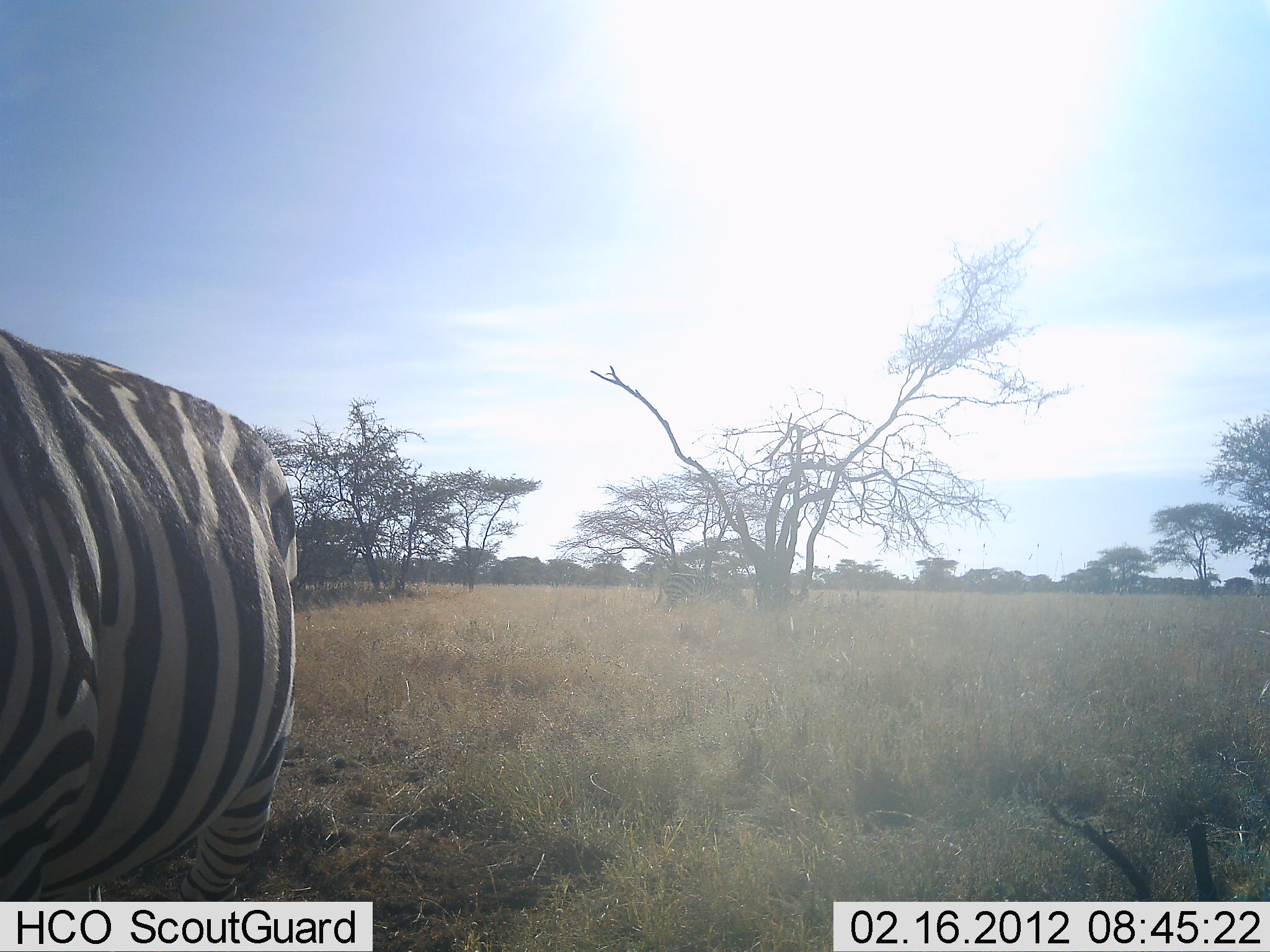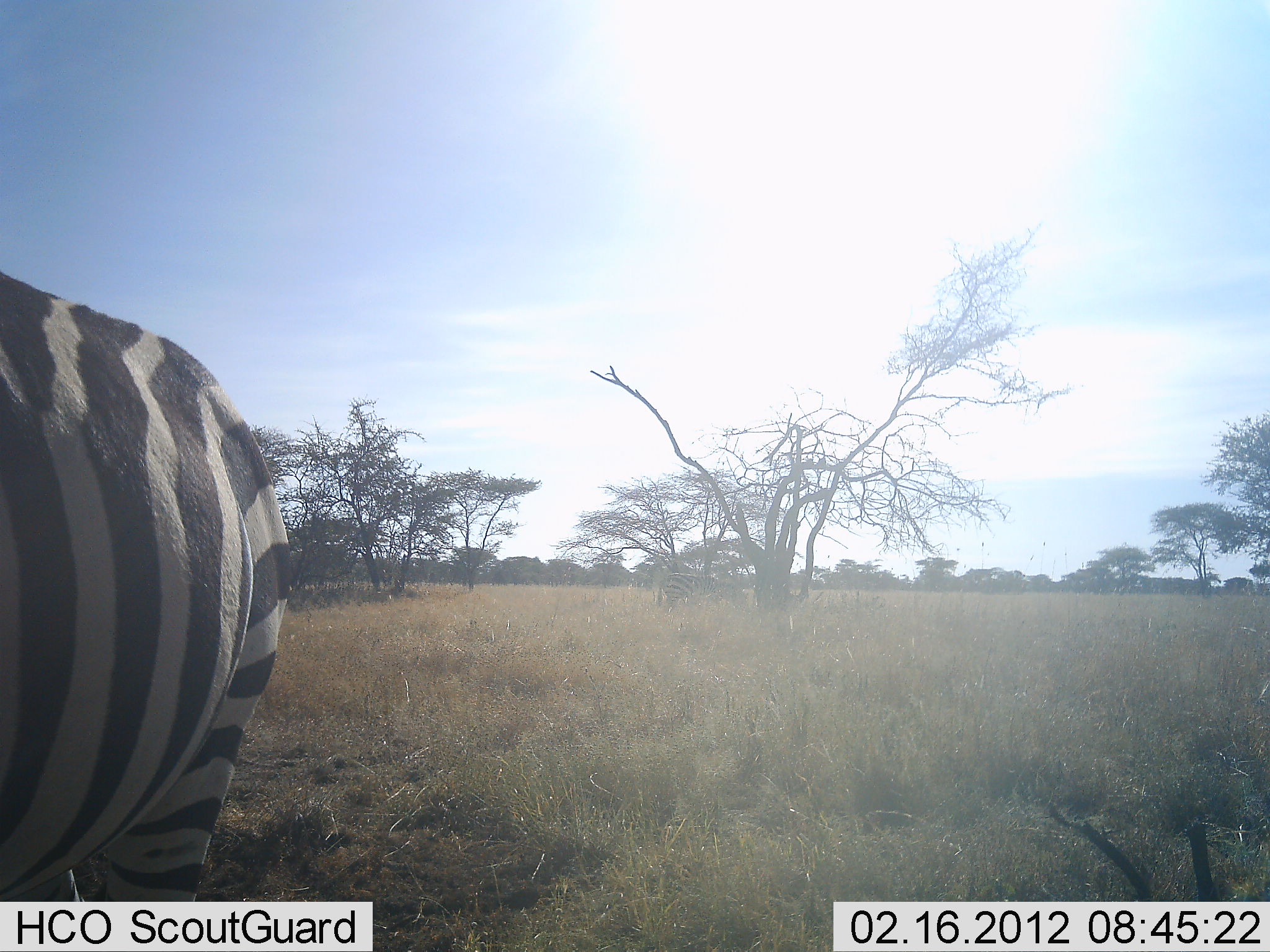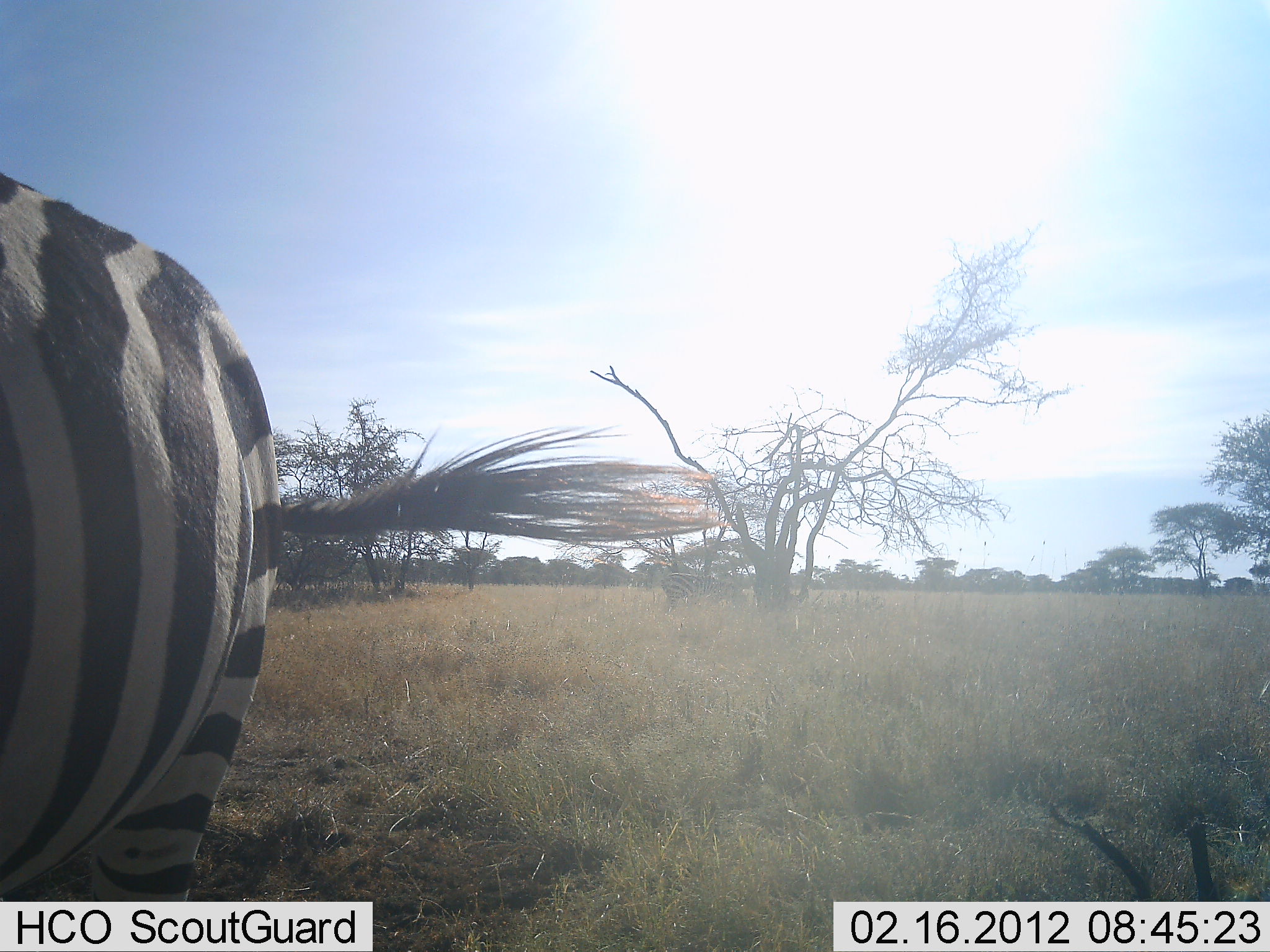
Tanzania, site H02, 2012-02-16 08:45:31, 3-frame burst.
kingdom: Animalia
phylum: Chordata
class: Mammalia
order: Perissodactyla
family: Equidae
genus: Equus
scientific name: Equus quagga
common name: plains zebra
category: zebra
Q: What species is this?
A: Zebra (plains zebra) (Equus quagga).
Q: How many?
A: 1.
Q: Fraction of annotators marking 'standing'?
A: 77%.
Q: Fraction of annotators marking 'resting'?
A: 0%.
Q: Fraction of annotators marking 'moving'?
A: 18%.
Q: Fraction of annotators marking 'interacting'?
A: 0%.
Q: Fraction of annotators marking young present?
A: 5%.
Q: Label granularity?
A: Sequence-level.